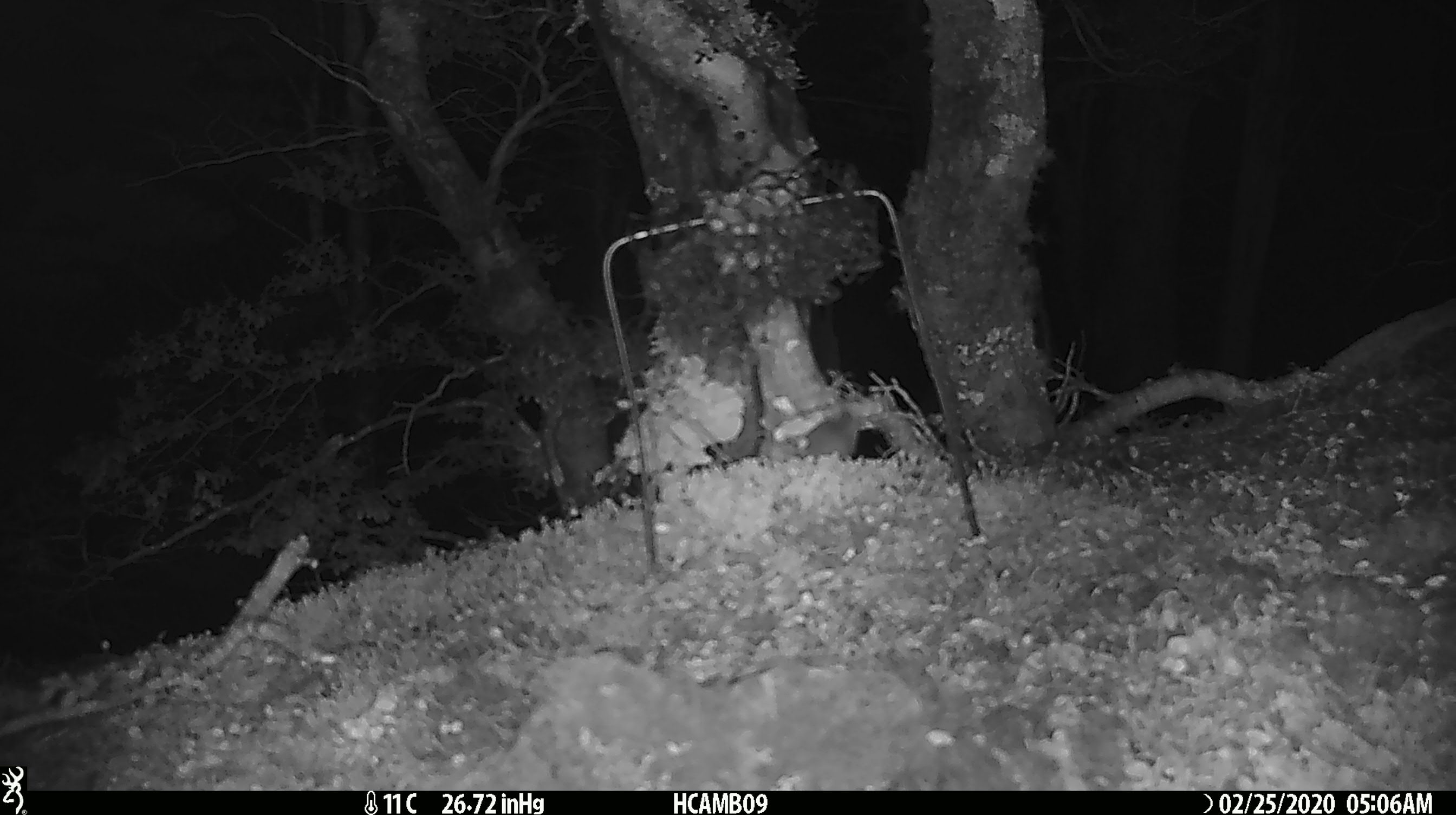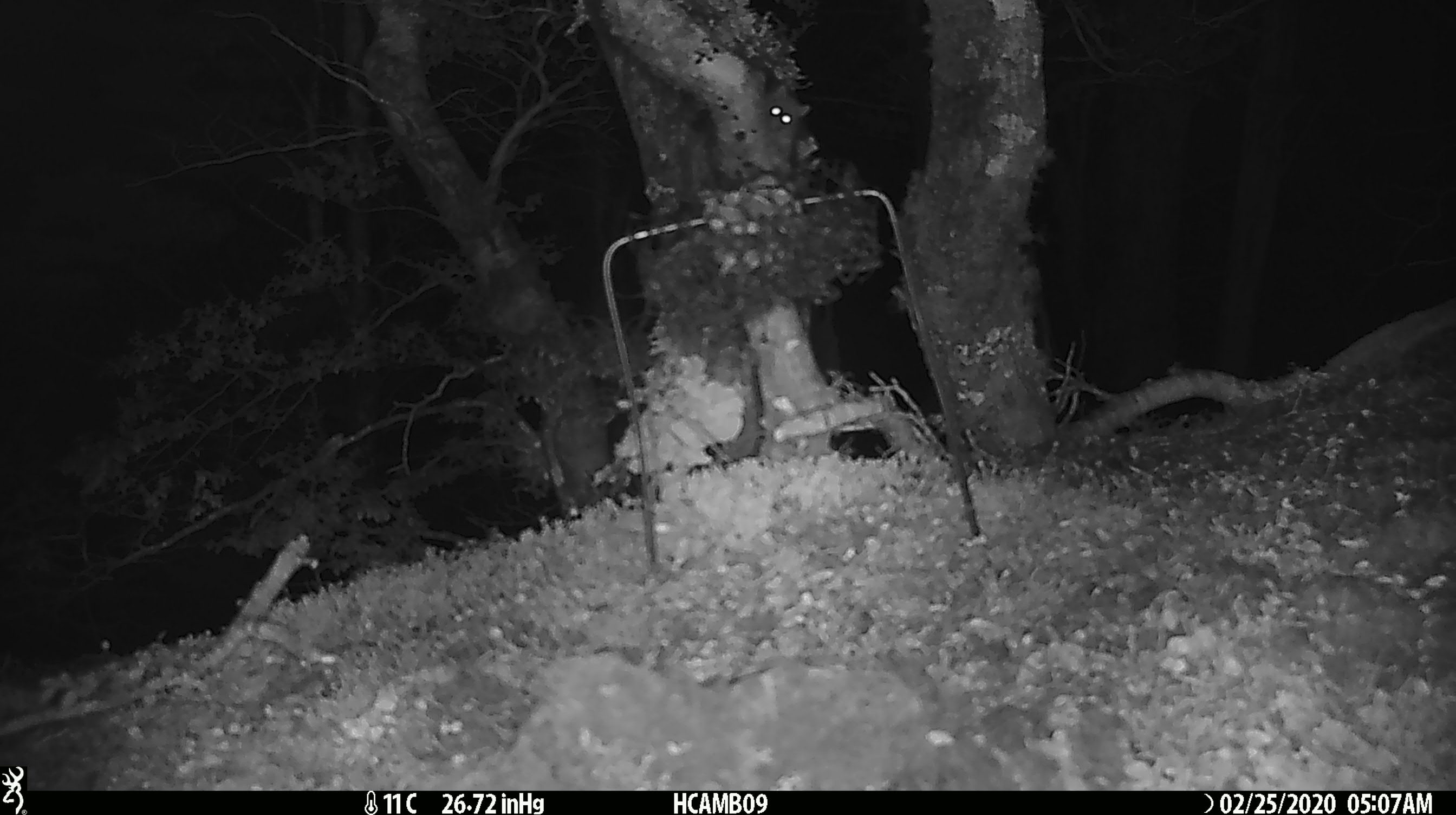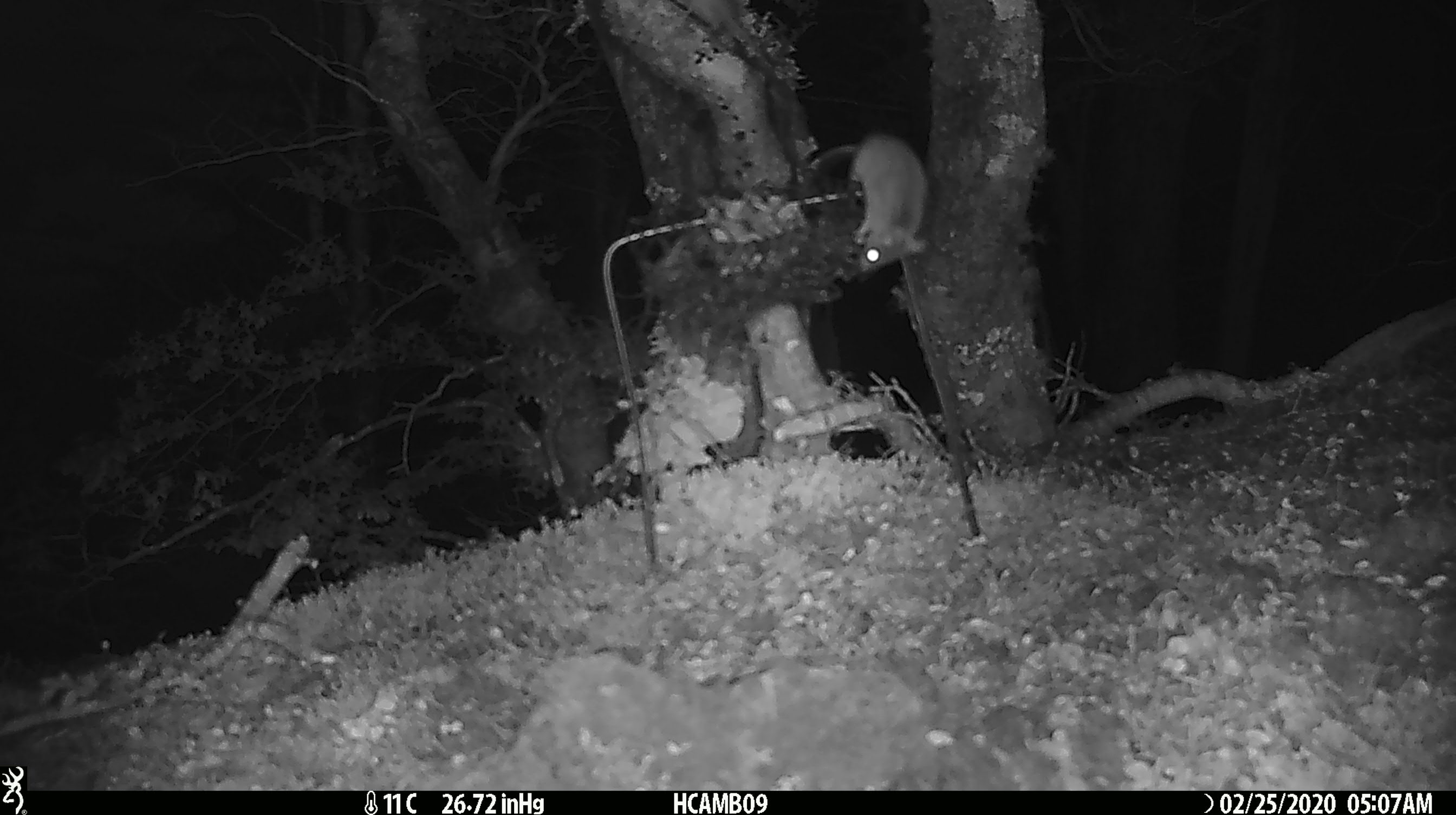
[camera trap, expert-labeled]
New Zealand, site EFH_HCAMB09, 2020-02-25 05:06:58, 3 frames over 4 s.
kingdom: Animalia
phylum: Chordata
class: Mammalia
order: Rodentia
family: Muridae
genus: Mus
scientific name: Mus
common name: mouse